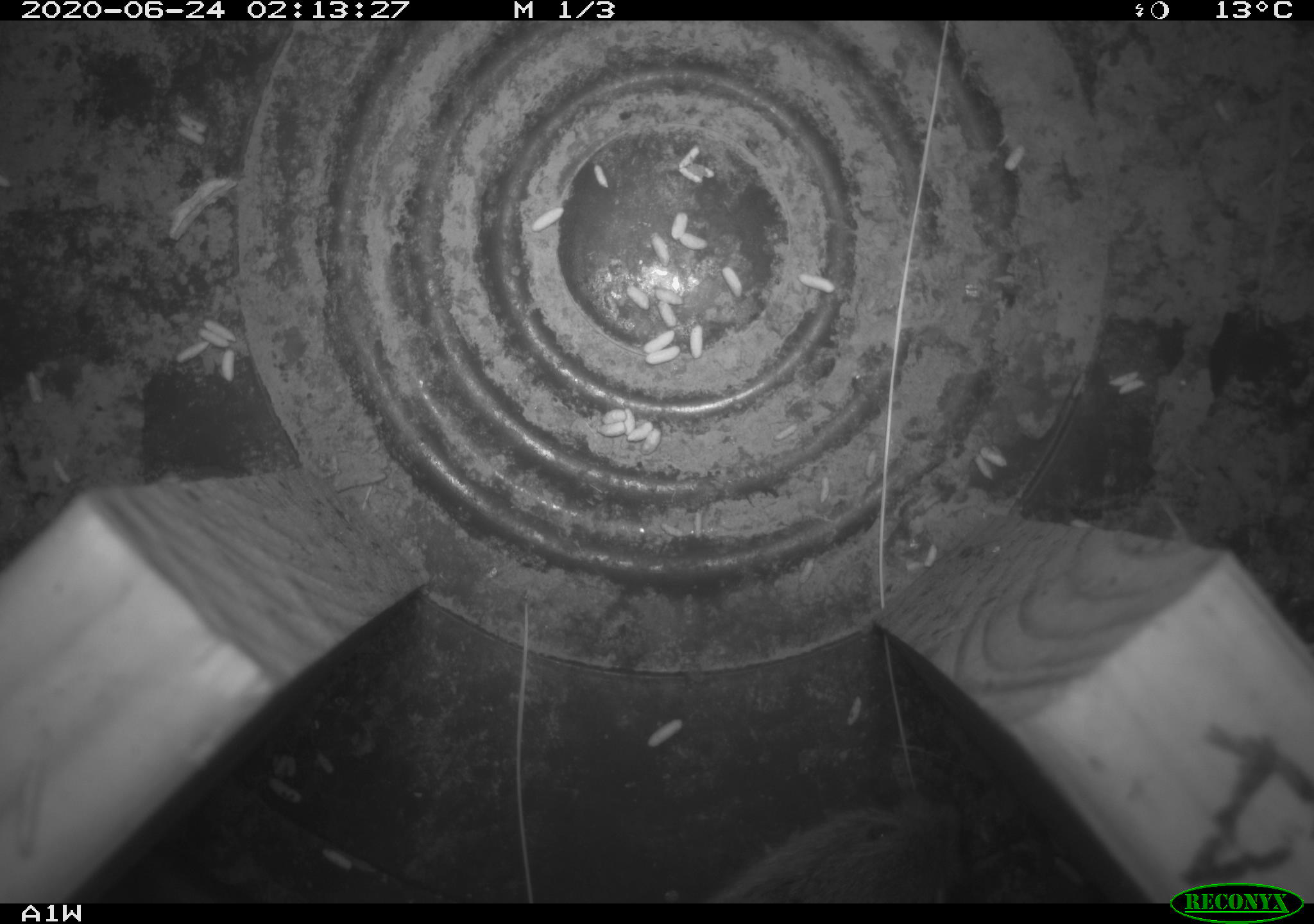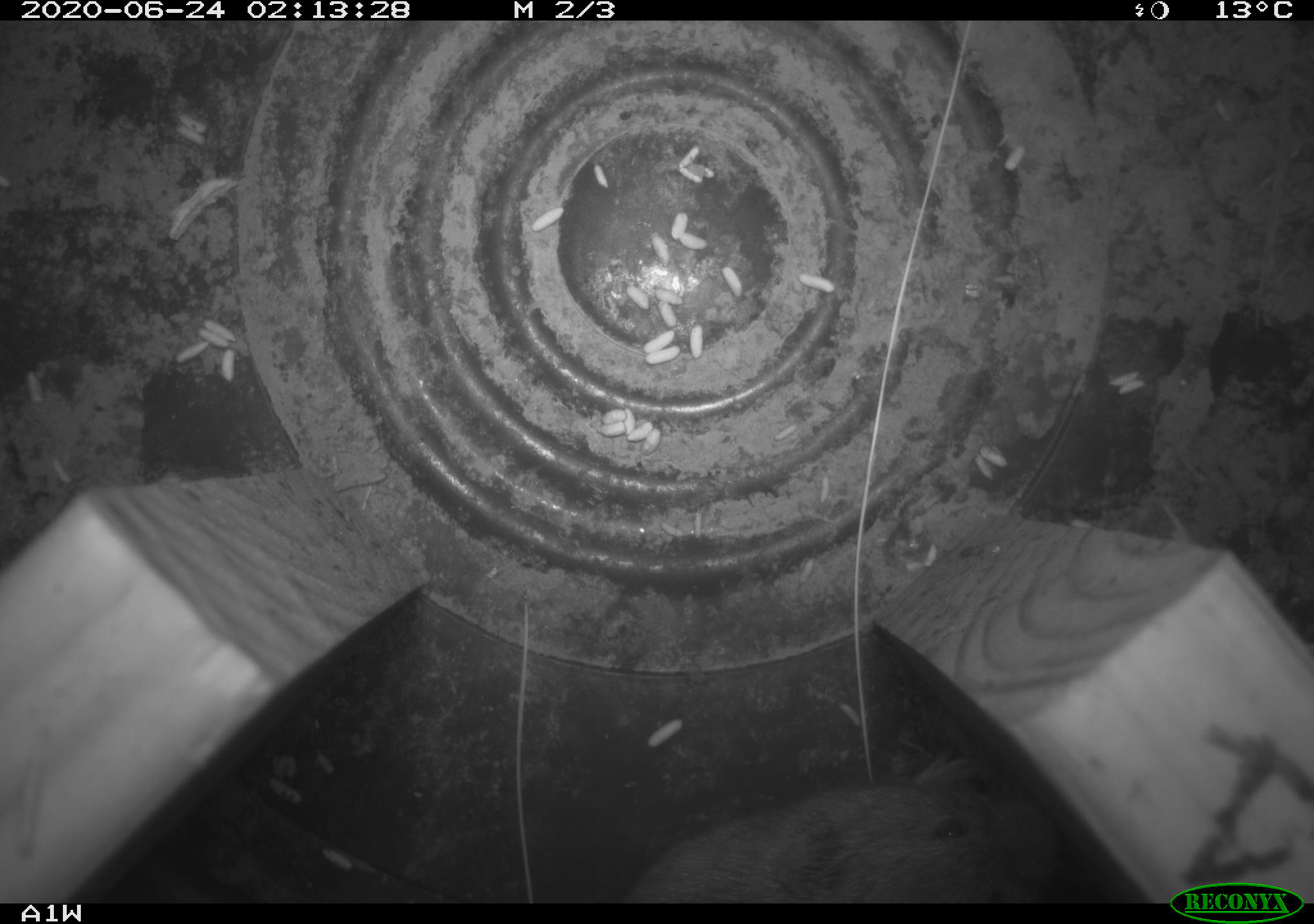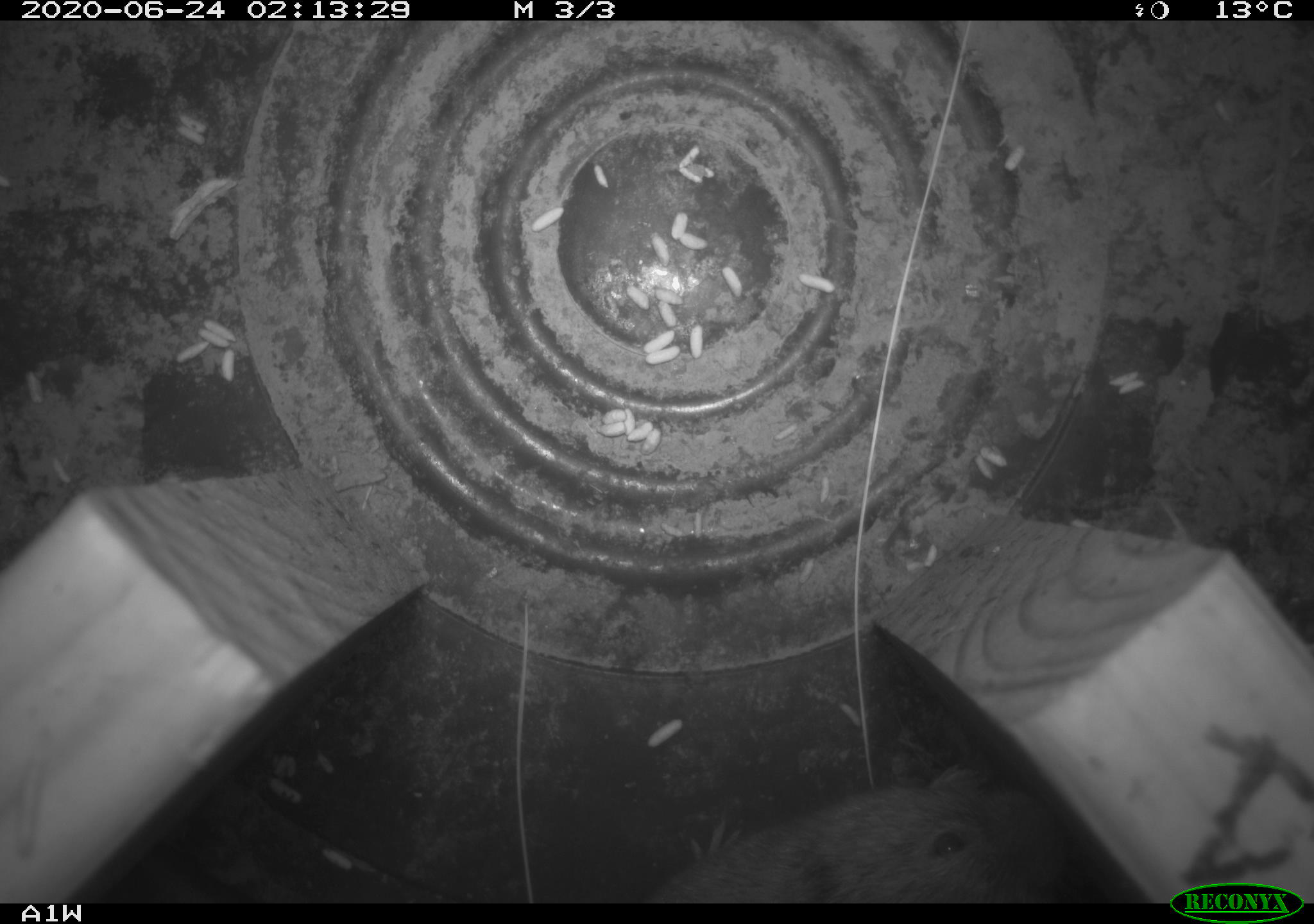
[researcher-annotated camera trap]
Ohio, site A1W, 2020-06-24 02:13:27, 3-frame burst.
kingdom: Animalia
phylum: Chordata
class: Mammalia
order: Rodentia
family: Cricetidae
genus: Microtus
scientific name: Microtus pennsylvanicus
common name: meadow vole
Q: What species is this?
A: Meadow vole (Microtus pennsylvanicus).